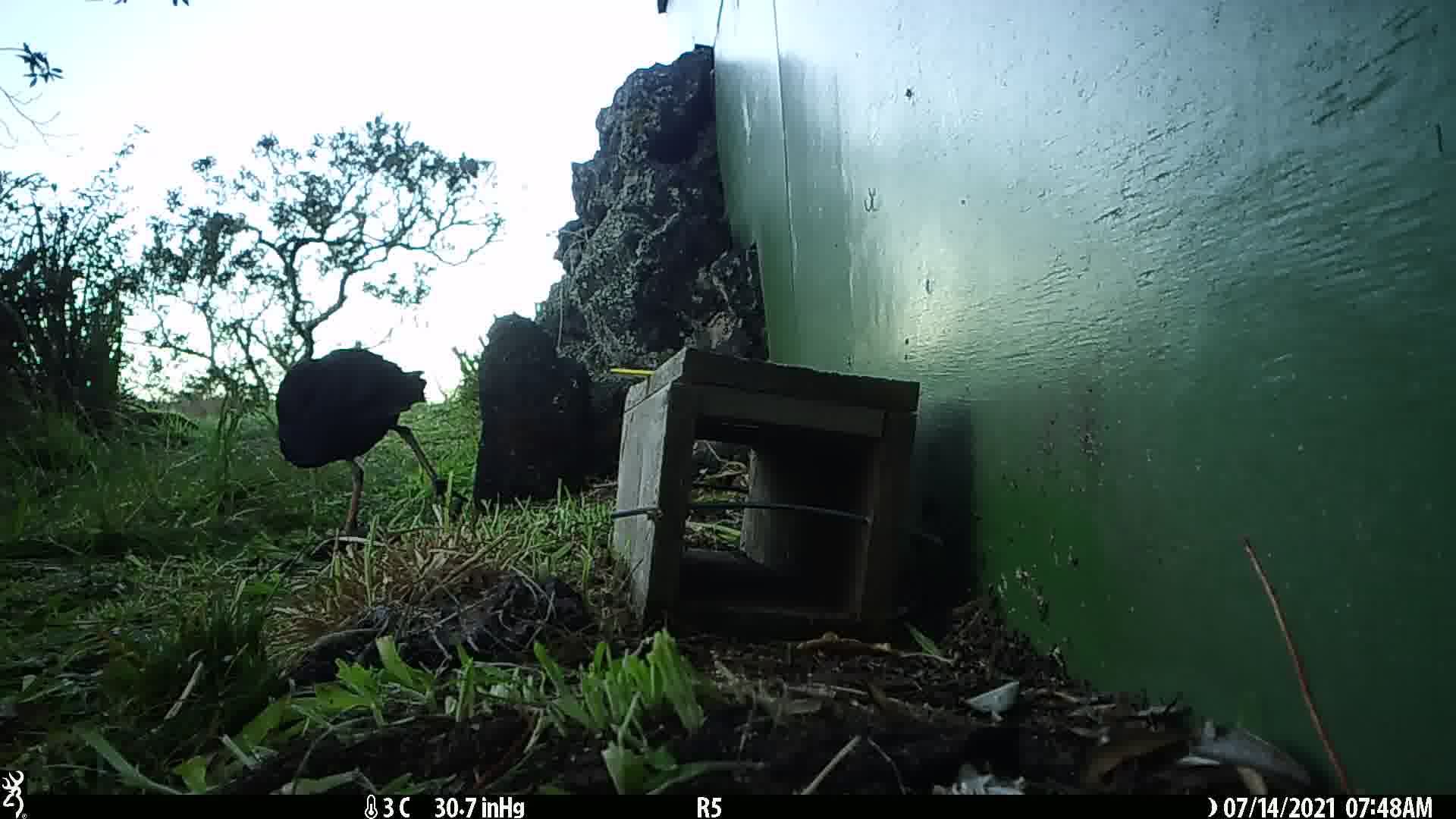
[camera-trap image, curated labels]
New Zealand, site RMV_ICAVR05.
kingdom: Animalia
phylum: Chordata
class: Aves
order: Gruiformes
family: Rallidae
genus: Porphyrio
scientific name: Porphyrio melanotus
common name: australasian swamphen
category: pukeko